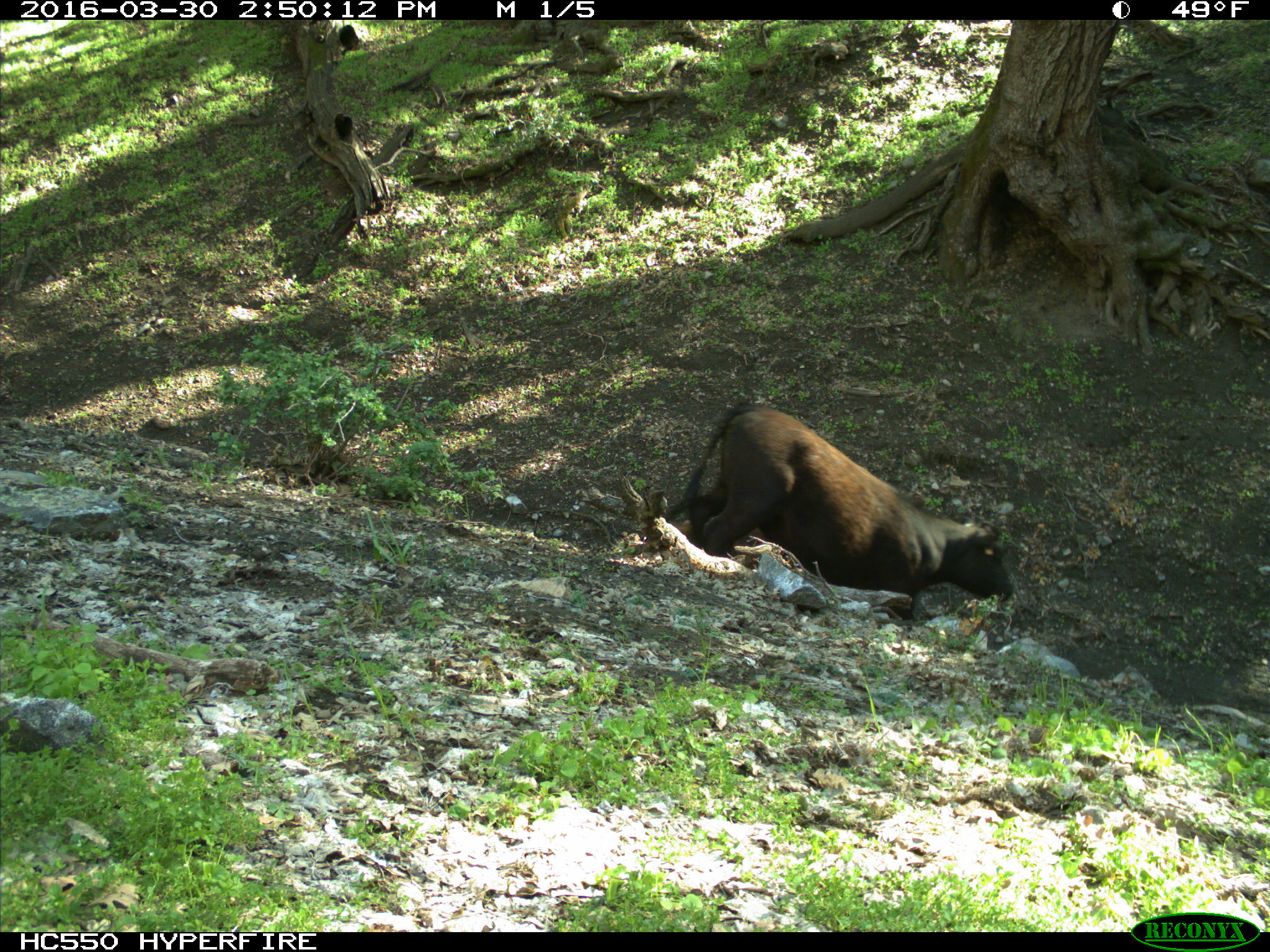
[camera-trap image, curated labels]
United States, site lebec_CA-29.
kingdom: Animalia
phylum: Chordata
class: Mammalia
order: Artiodactyla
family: Bovidae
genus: Bos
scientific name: Bos taurus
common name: domestic cow